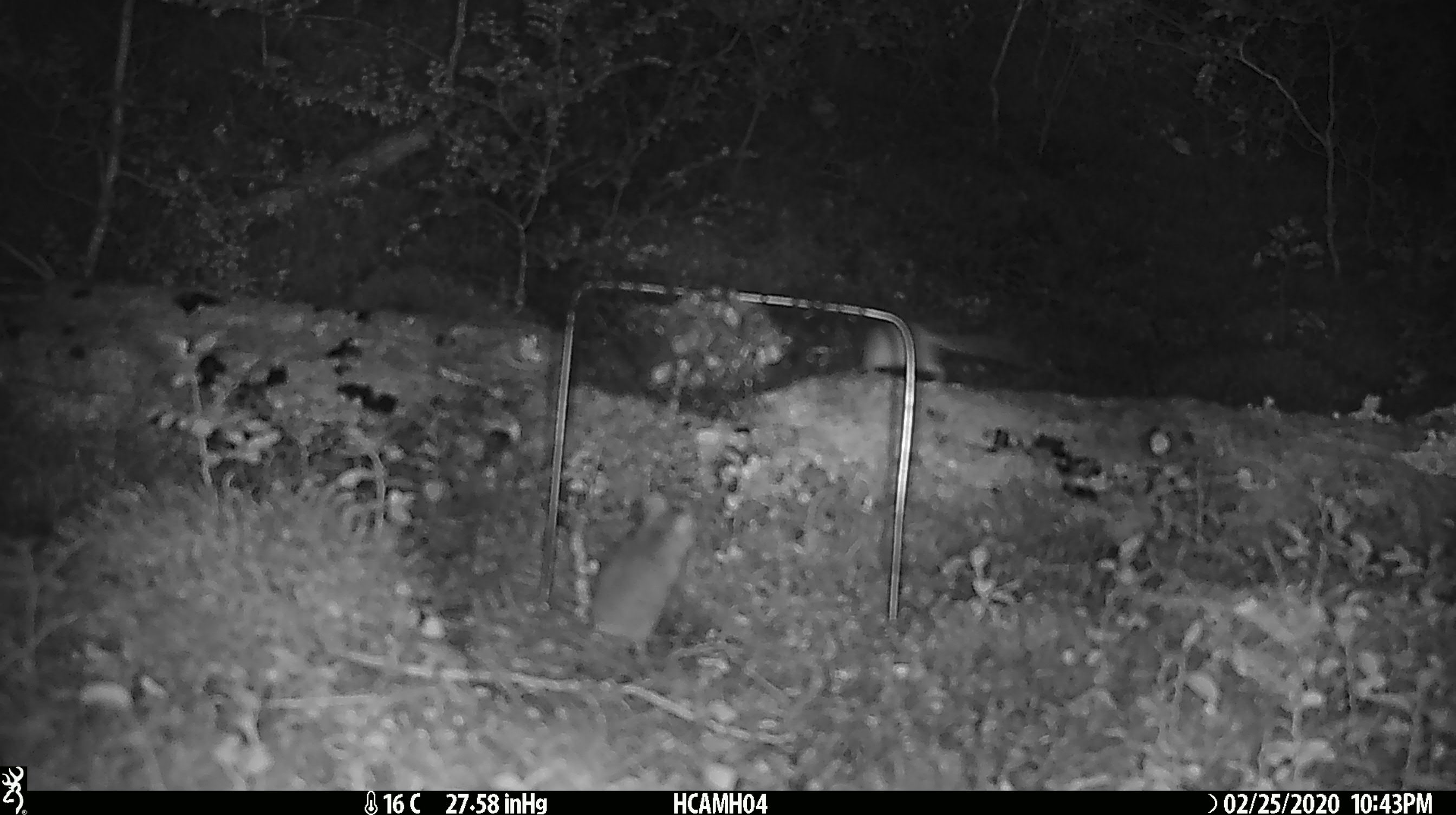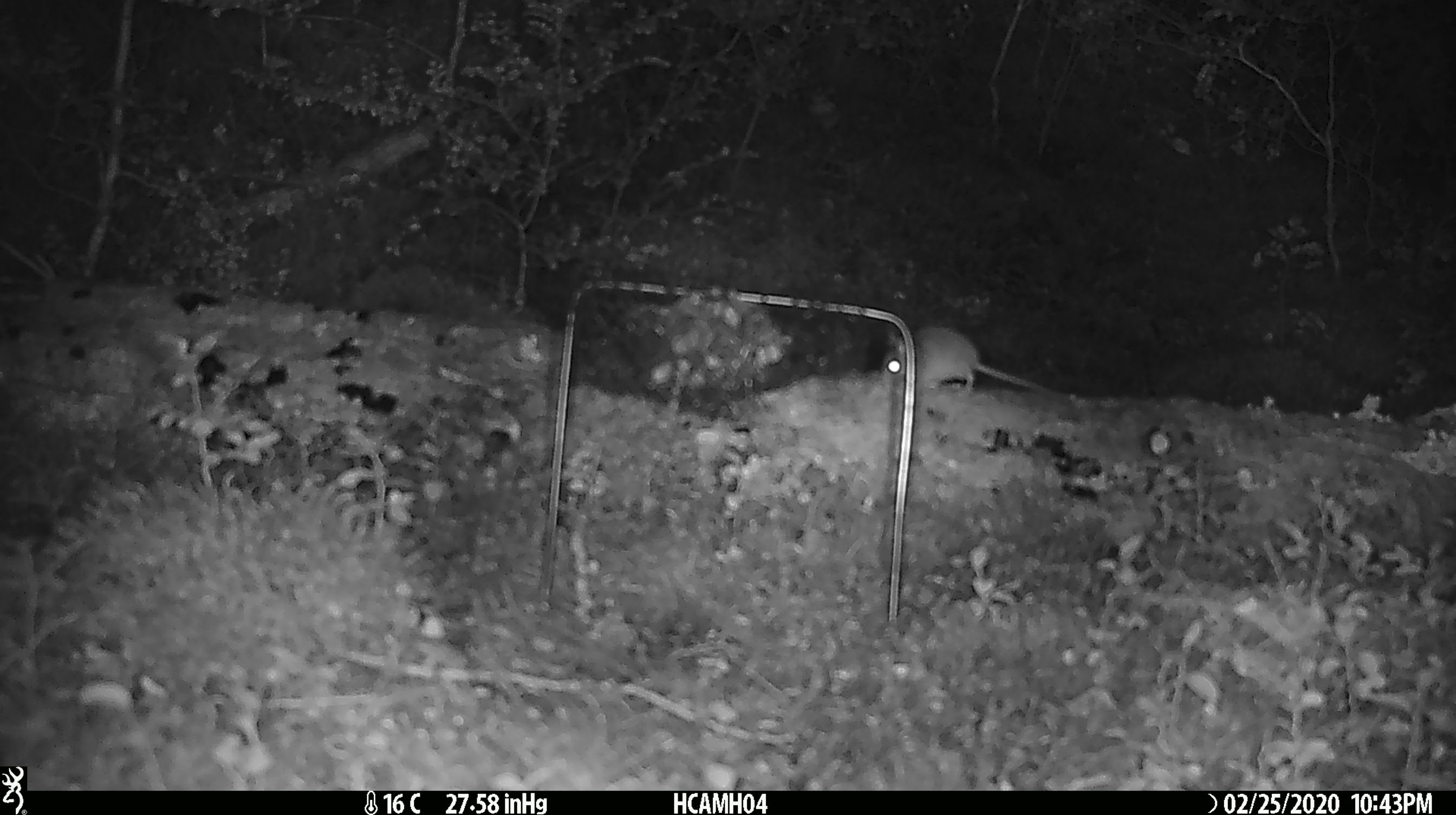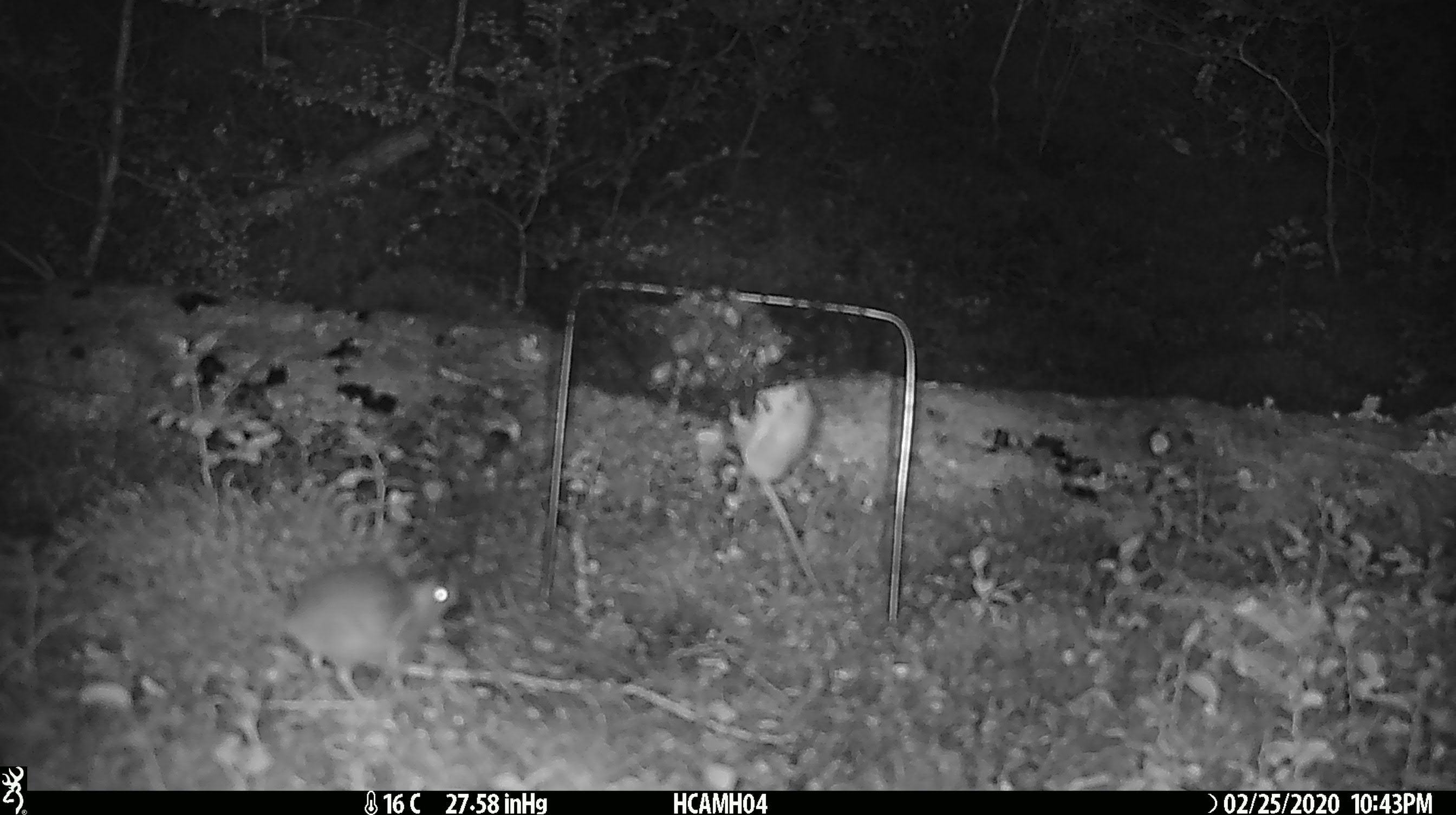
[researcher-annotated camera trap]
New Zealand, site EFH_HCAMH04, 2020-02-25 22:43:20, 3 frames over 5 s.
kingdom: Animalia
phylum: Chordata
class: Mammalia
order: Rodentia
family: Muridae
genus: Mus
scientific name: Mus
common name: mouse